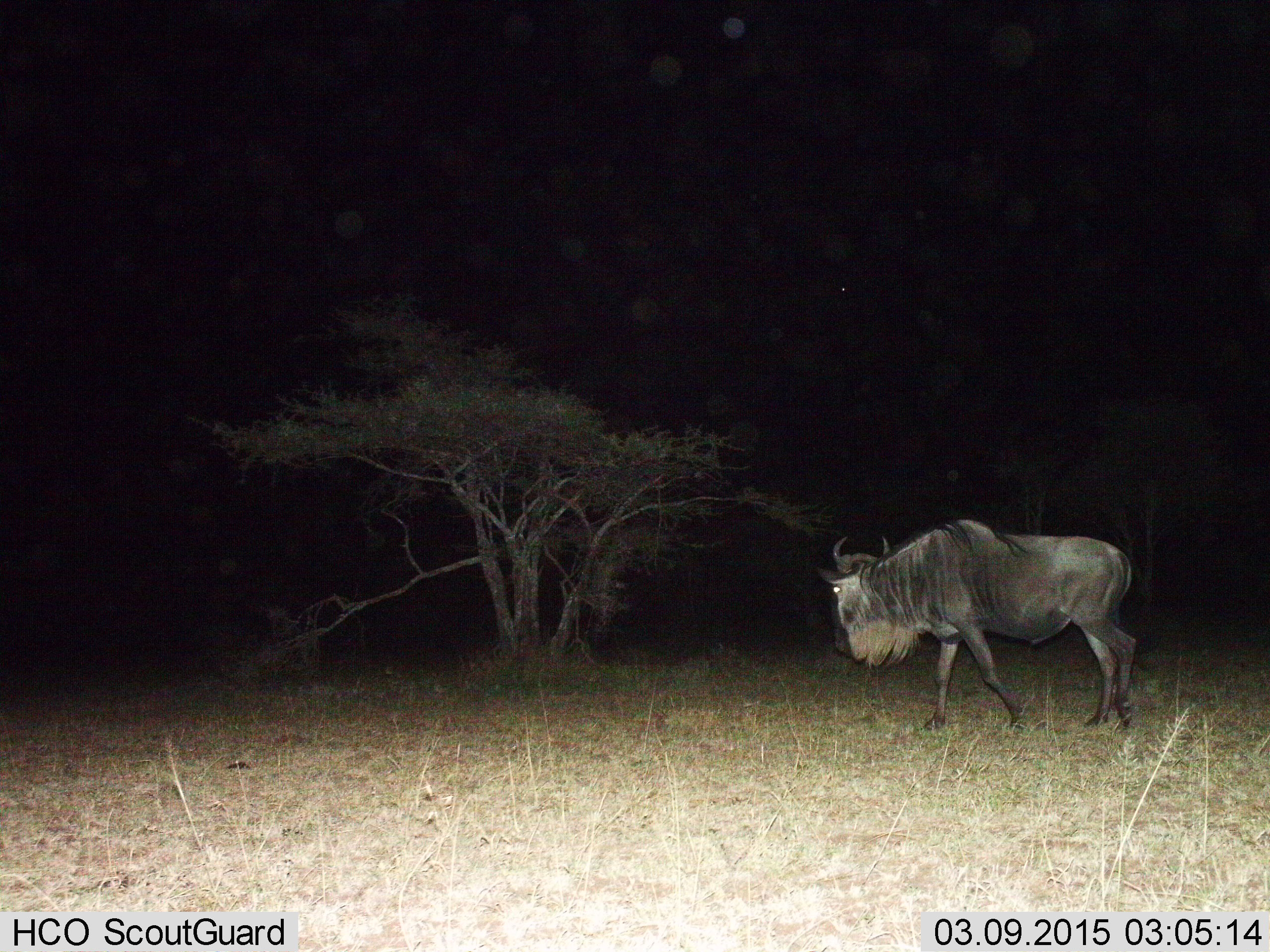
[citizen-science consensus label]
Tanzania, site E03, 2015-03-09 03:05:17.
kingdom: Animalia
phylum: Chordata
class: Mammalia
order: Artiodactyla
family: Bovidae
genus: Connochaetes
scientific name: Connochaetes taurinus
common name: blue wildebeest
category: wildebeest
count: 1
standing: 0%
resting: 0%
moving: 100%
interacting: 0%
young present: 0%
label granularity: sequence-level